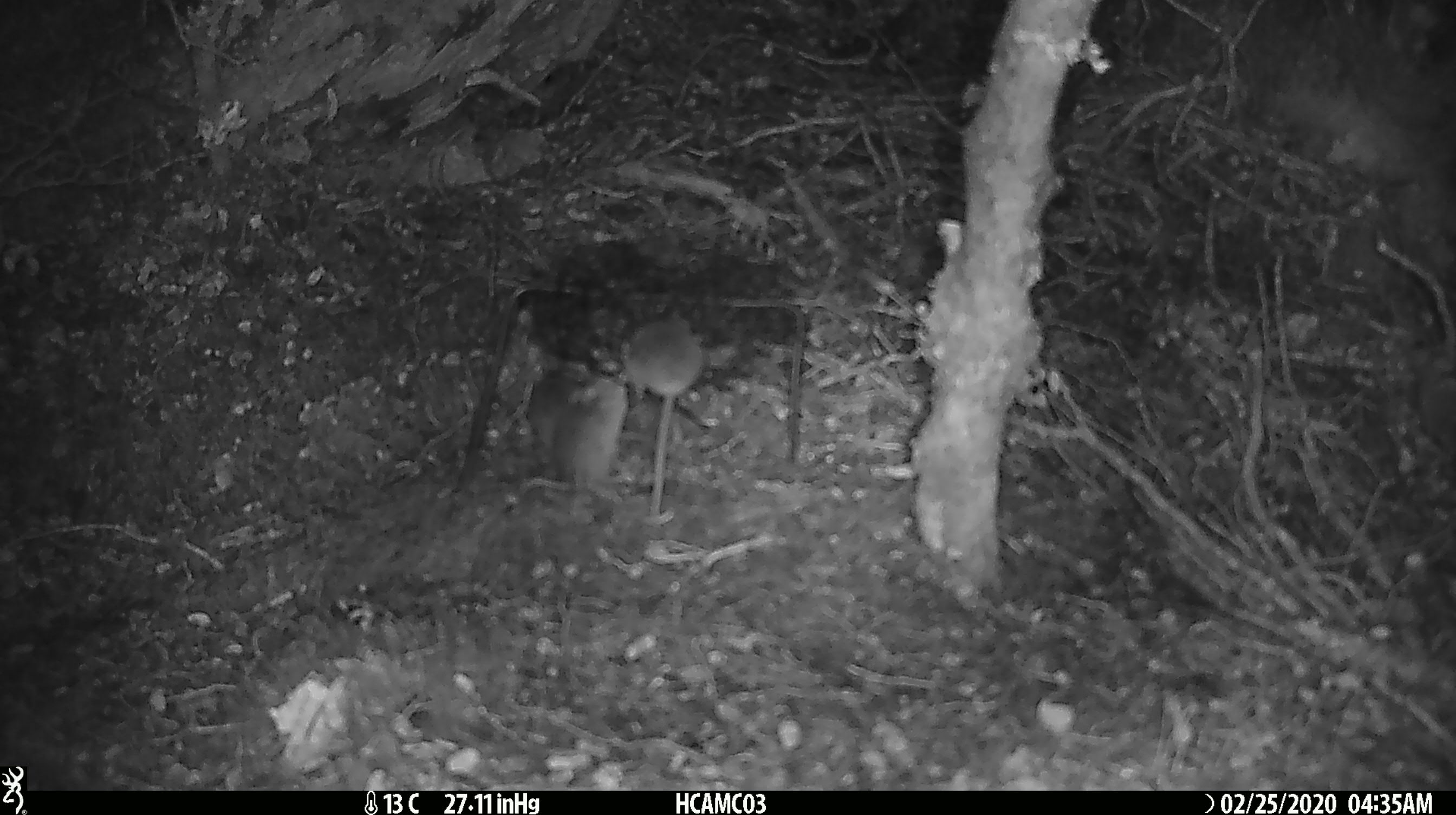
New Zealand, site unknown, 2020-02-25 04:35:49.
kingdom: Animalia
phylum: Chordata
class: Mammalia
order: Rodentia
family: Muridae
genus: Mus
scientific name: Mus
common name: mouse